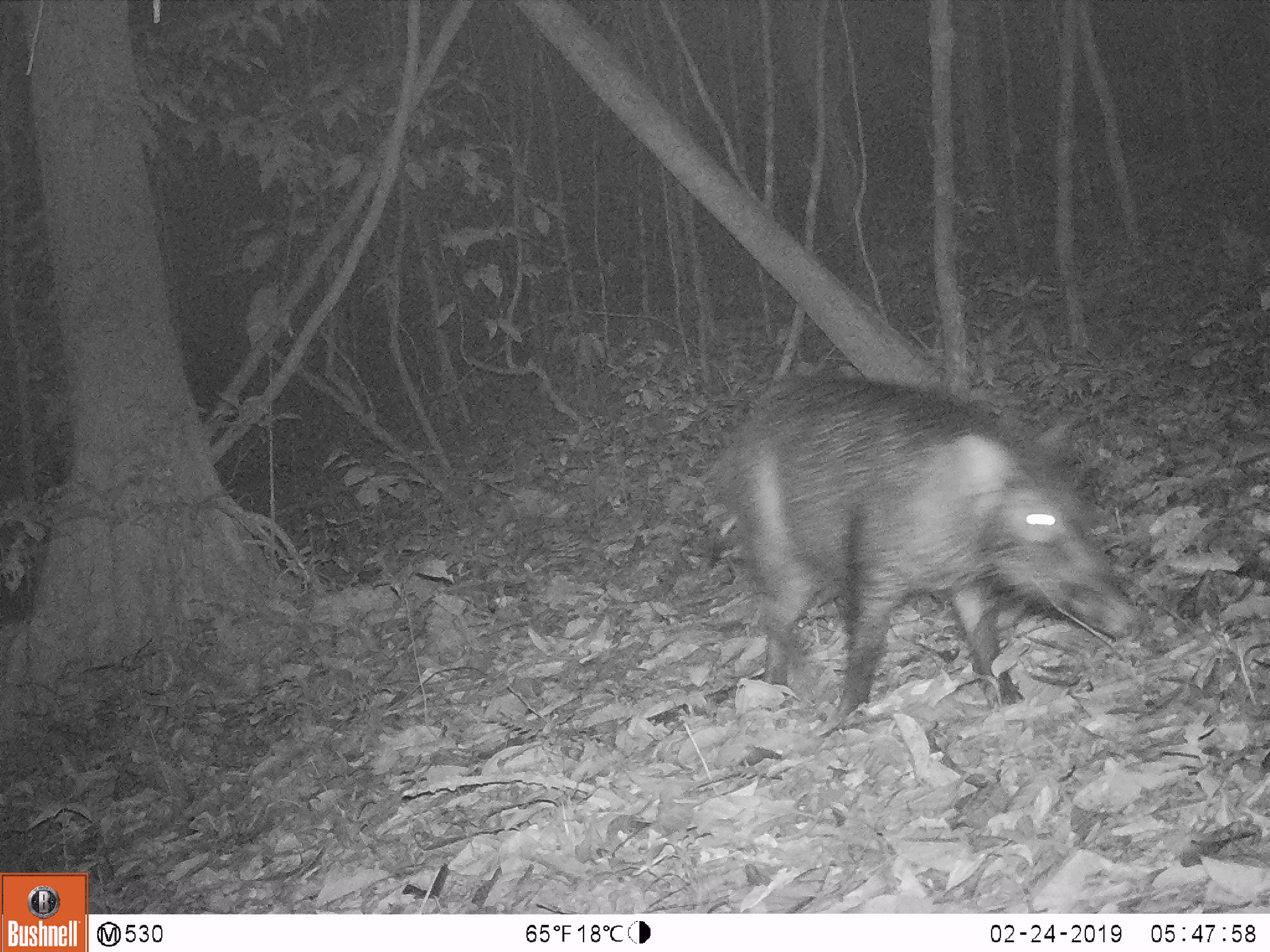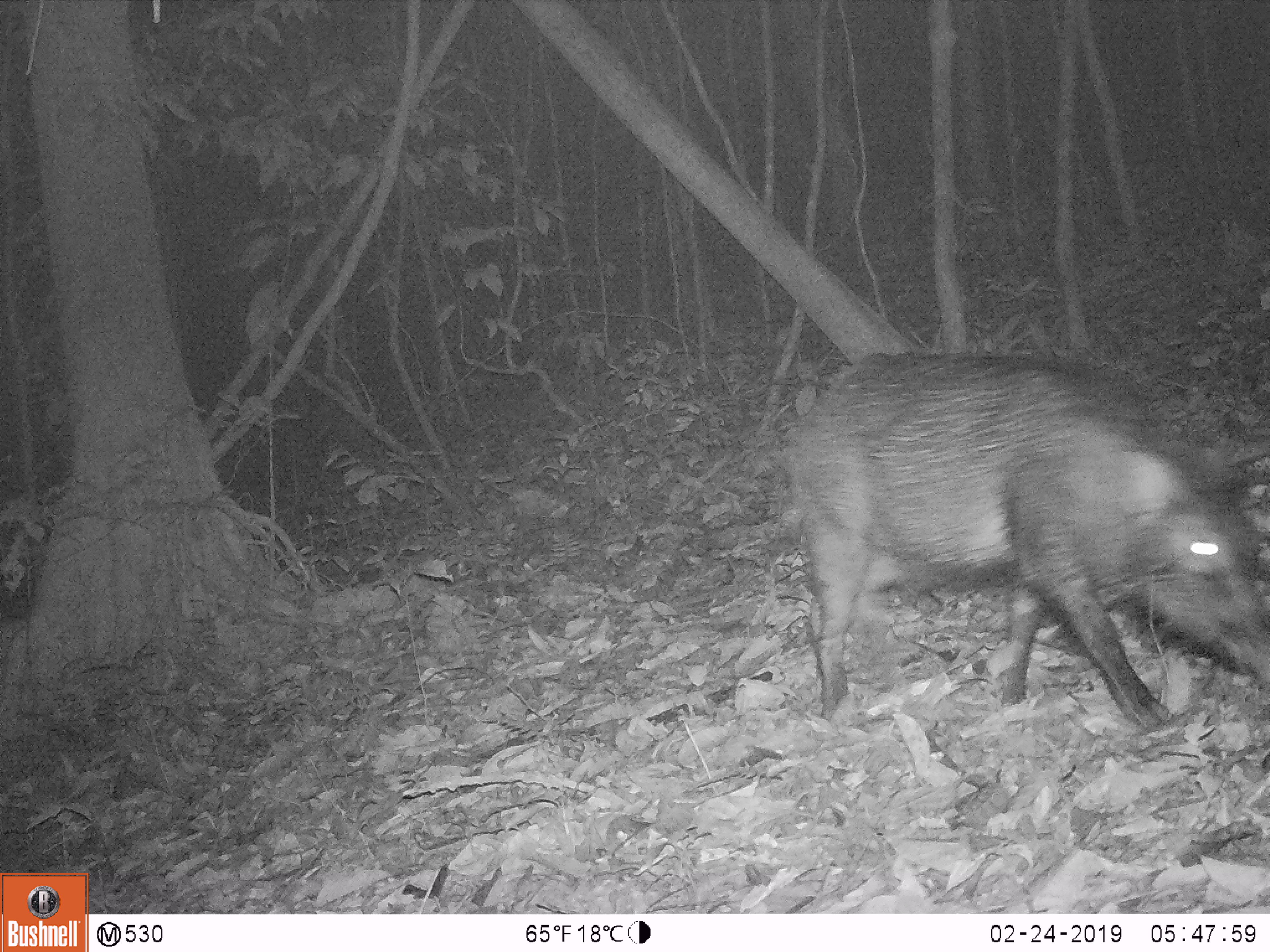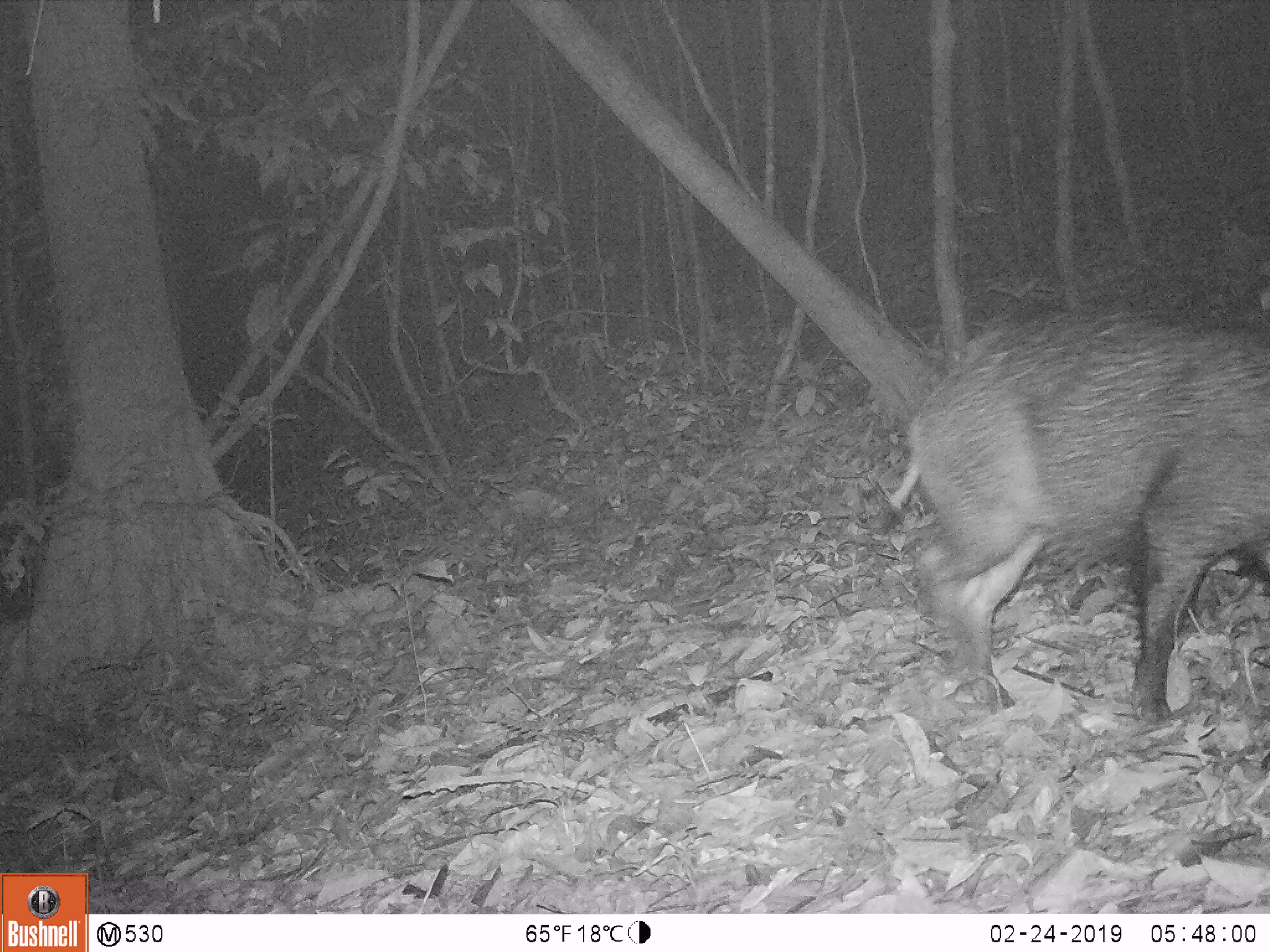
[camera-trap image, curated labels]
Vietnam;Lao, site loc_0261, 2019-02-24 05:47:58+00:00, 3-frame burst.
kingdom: Animalia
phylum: Chordata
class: Mammalia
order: Artiodactyla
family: Suidae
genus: Sus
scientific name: Sus scrofa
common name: eurasian wild pig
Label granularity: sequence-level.